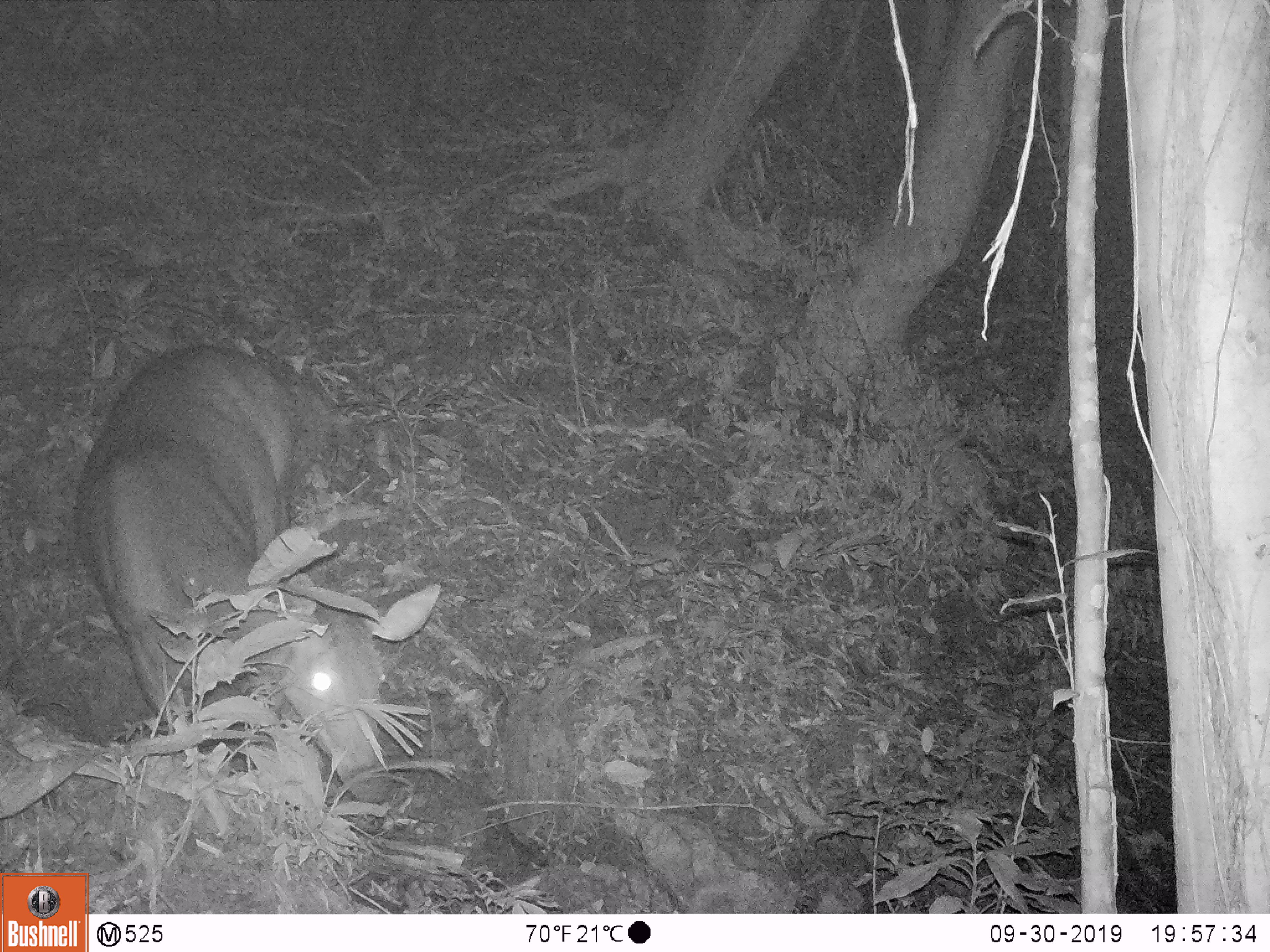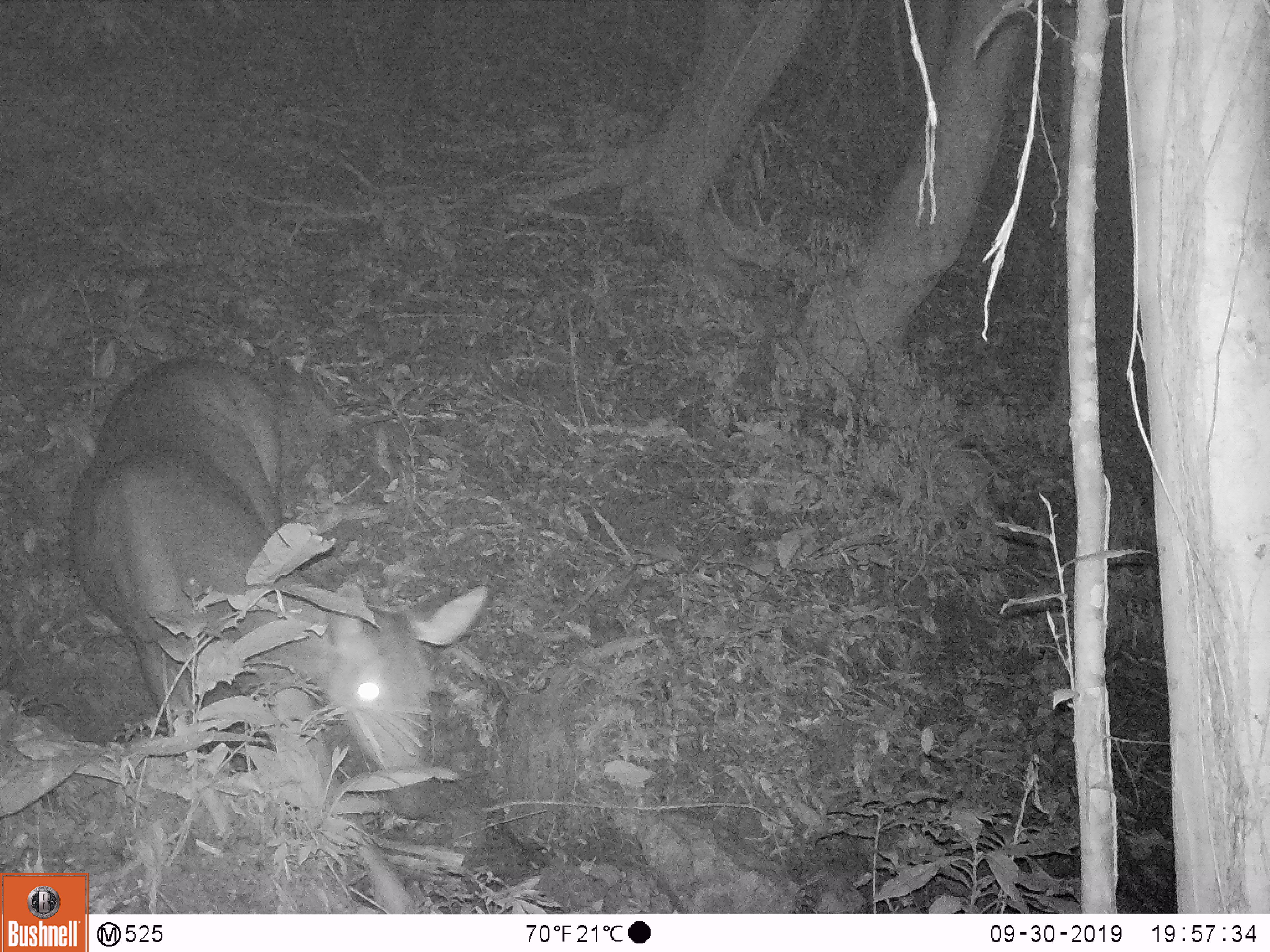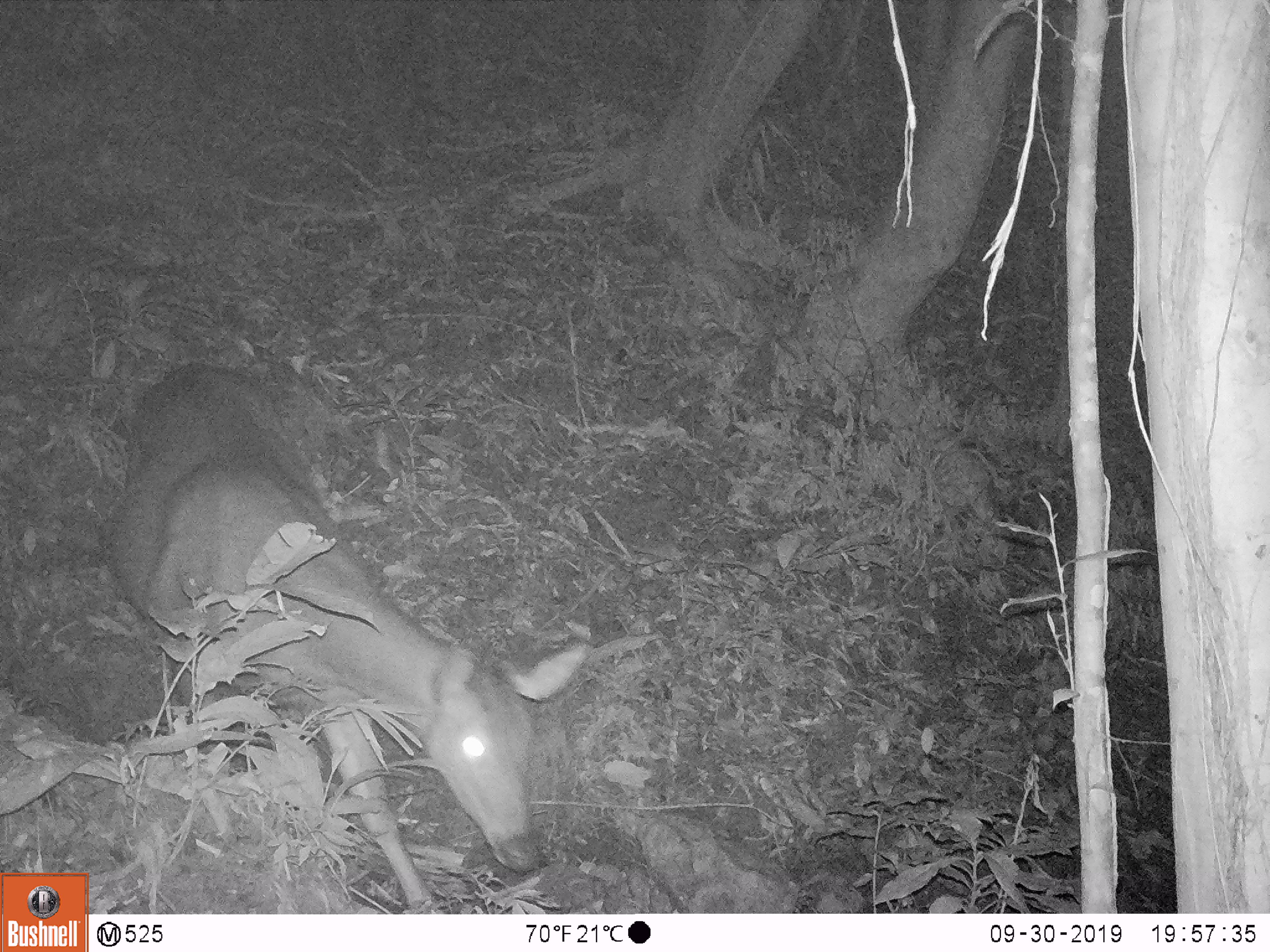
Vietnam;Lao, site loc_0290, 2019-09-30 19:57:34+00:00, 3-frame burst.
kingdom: Animalia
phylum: Chordata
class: Mammalia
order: Artiodactyla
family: Cervidae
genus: Rusa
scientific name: Rusa unicolor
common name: sambar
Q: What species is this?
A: Sambar (Rusa unicolor).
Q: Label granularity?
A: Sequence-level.